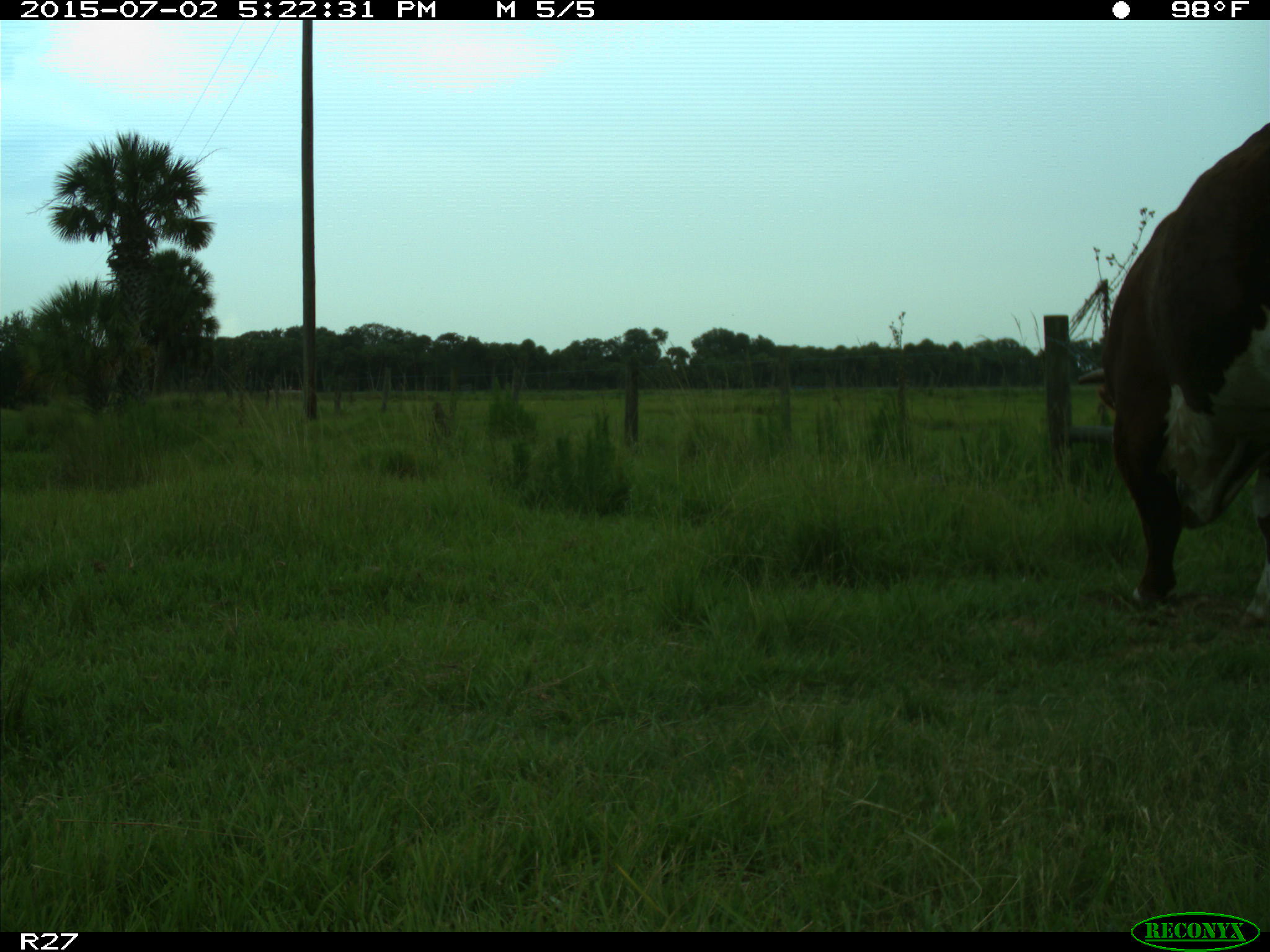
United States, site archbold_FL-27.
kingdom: Animalia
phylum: Chordata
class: Mammalia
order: Artiodactyla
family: Bovidae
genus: Bos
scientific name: Bos taurus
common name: domestic cow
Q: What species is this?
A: Bos taurus (domestic cow).